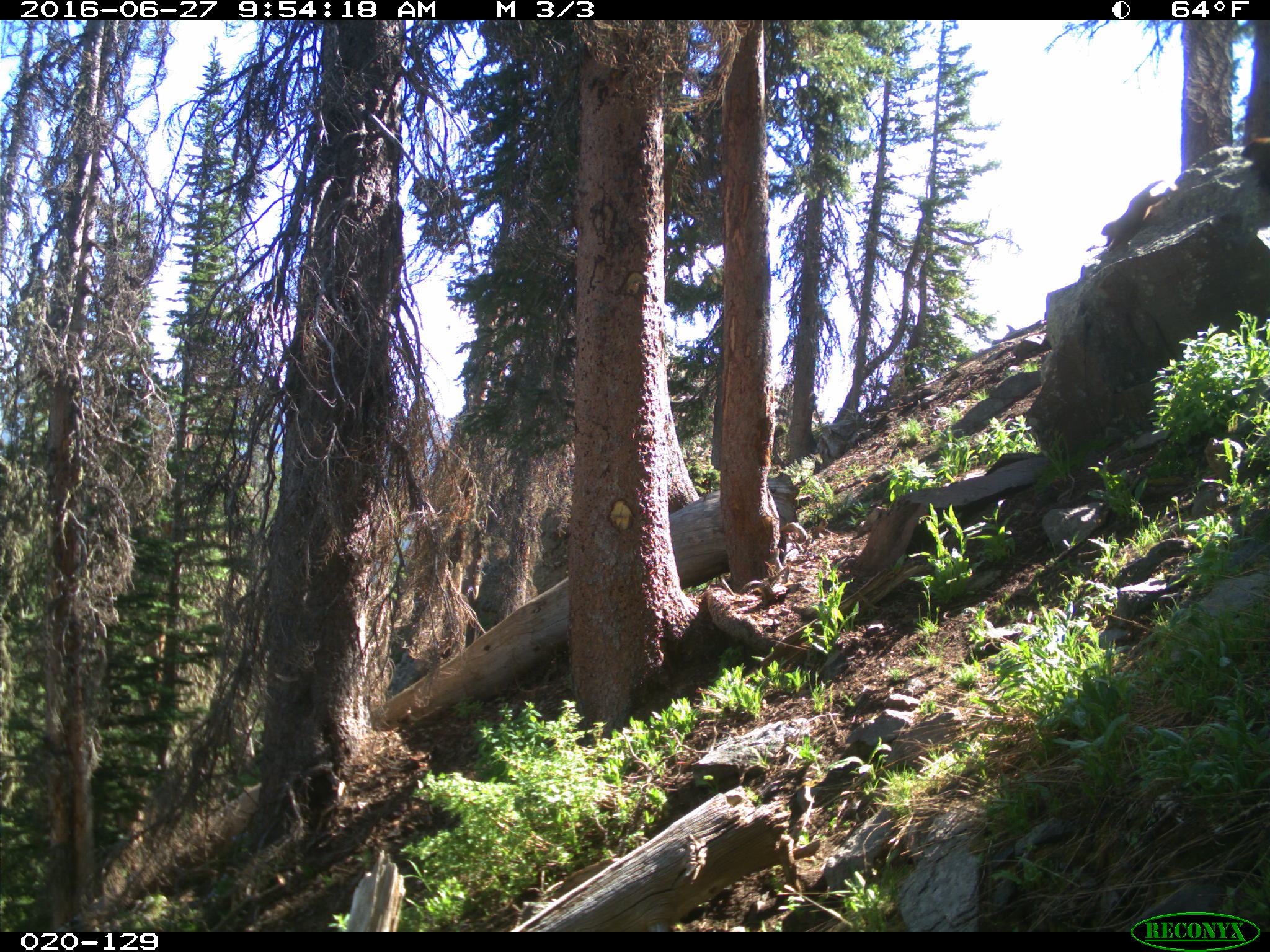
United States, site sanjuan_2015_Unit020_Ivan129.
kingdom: Animalia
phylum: Chordata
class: Mammalia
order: Rodentia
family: Sciuridae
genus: Marmota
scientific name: Marmota flaviventris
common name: yellow-bellied marmot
Marmota flaviventris (yellow-bellied marmot).